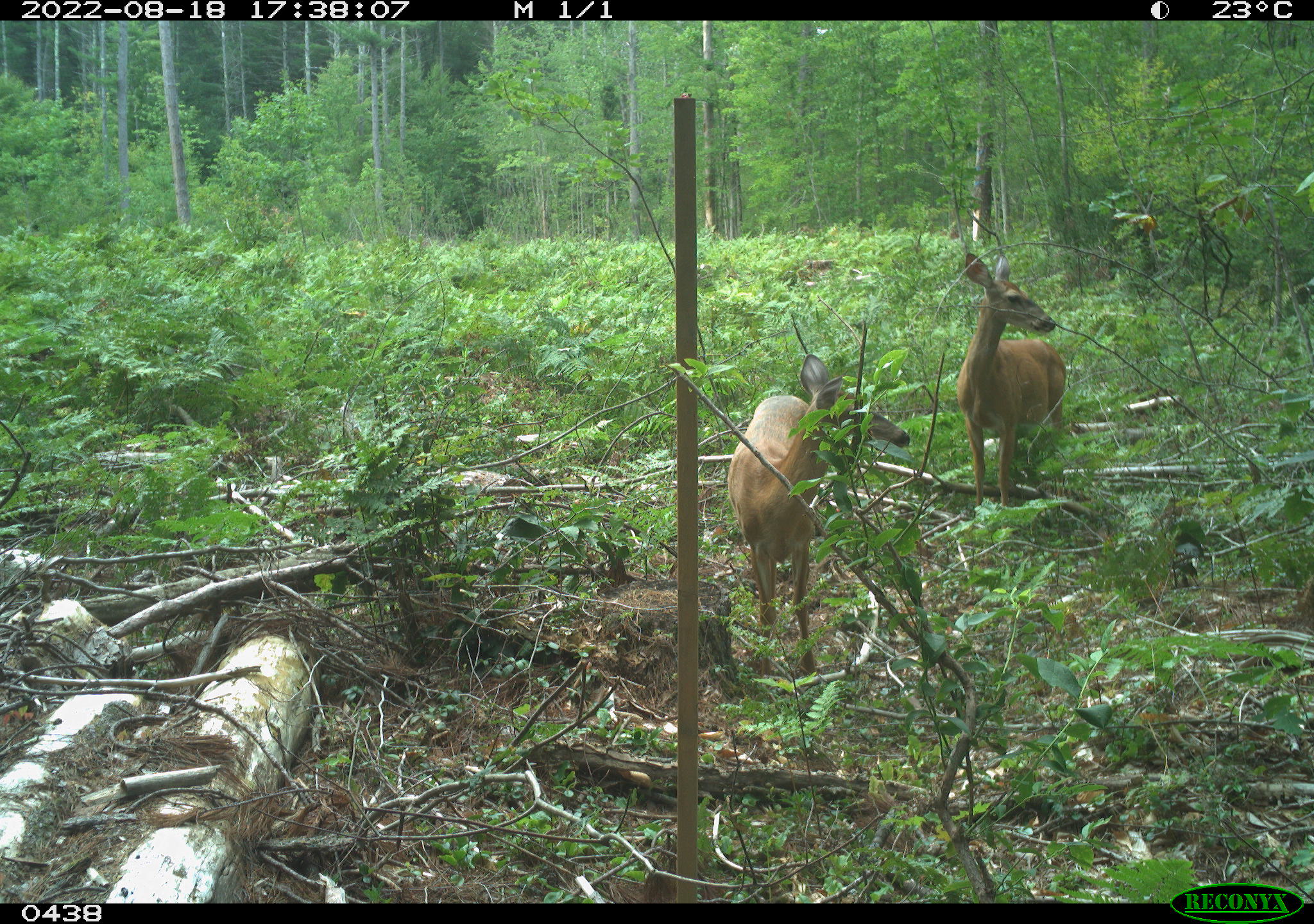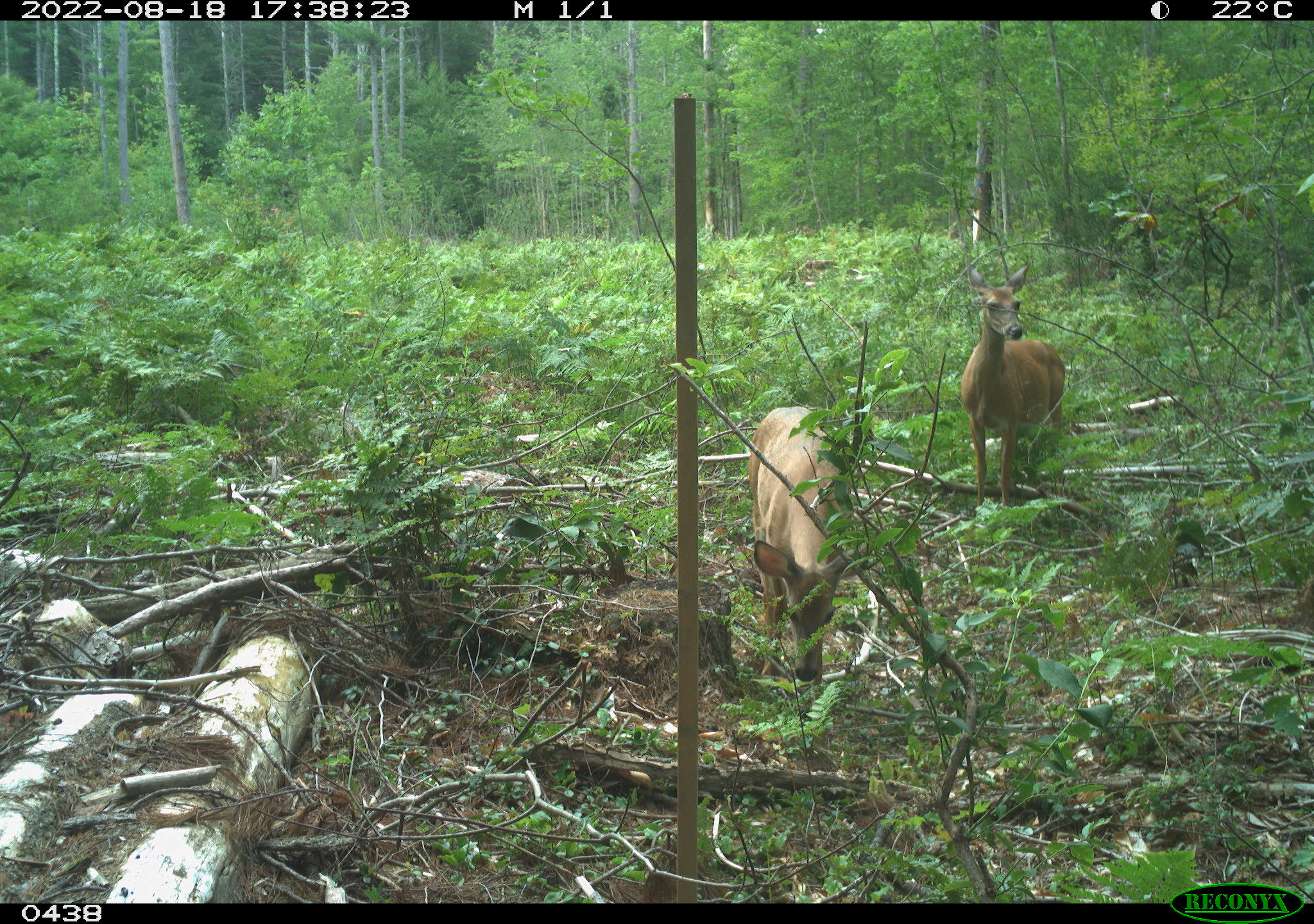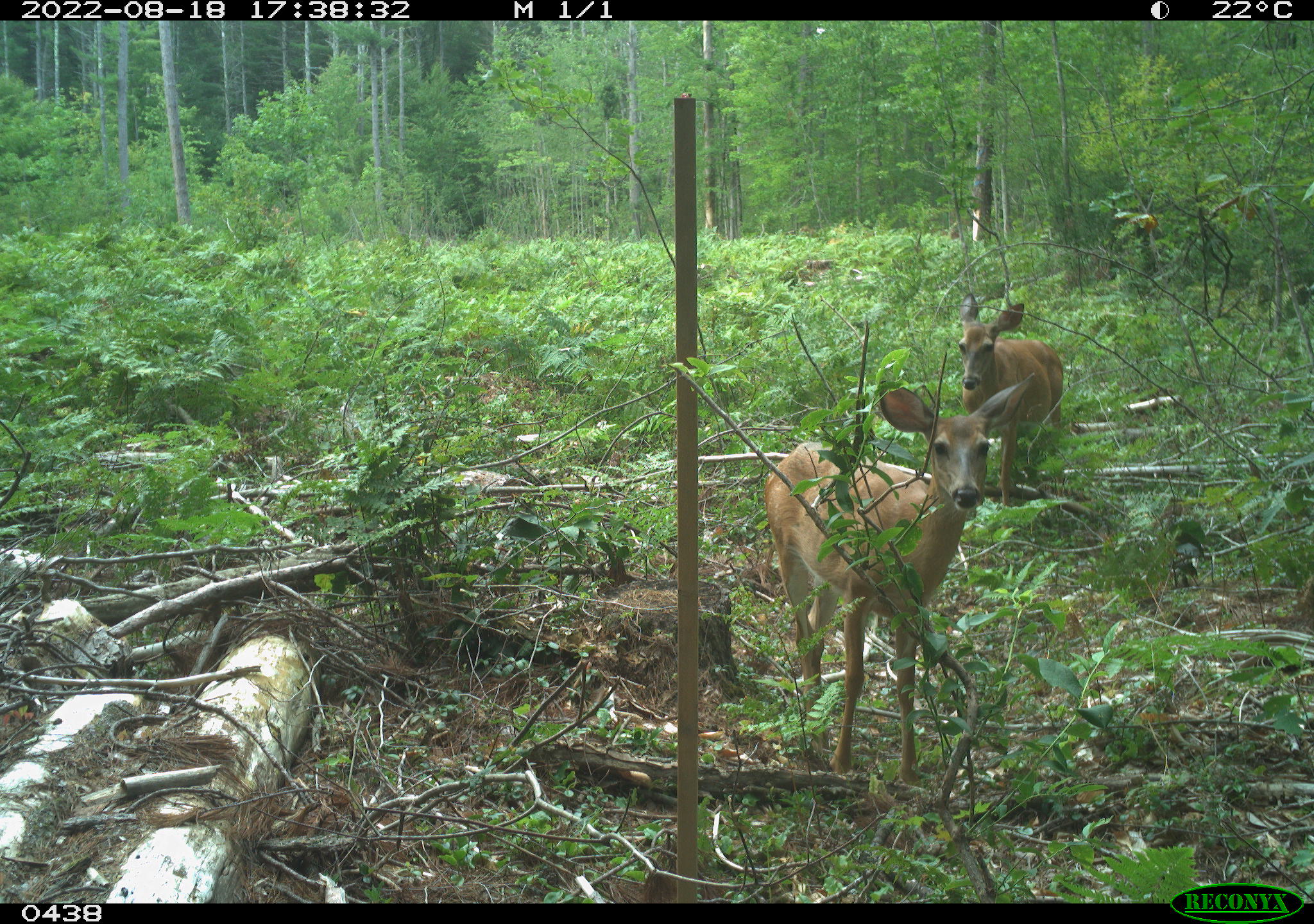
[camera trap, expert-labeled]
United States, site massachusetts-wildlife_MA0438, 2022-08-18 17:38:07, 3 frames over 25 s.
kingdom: Animalia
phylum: Chordata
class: Mammalia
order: Artiodactyla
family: Cervidae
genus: Odocoileus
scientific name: Odocoileus virginianus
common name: white-tailed deer